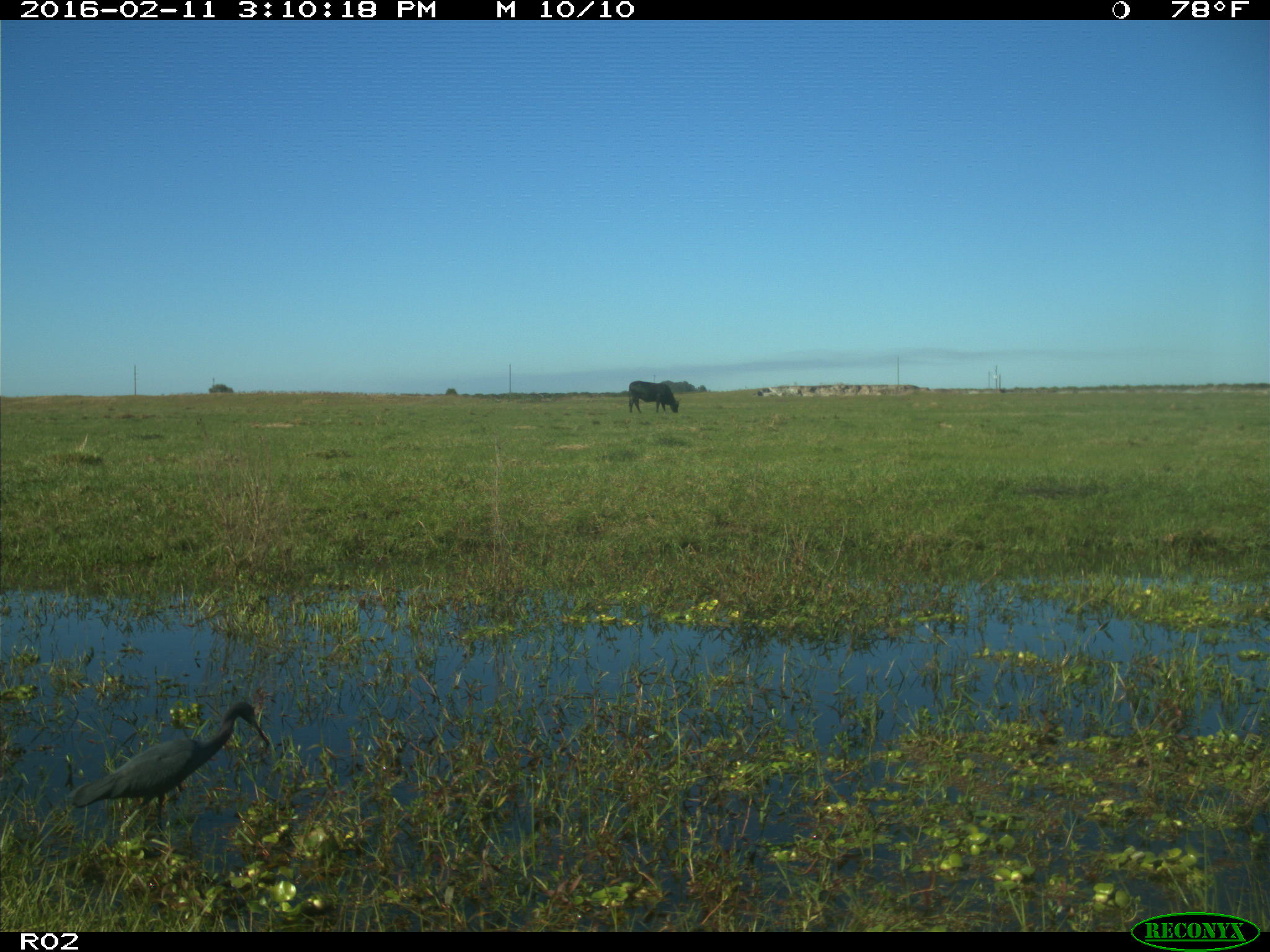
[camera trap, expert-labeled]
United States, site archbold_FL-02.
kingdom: Animalia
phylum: Chordata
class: Mammalia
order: Artiodactyla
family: Bovidae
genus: Bos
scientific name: Bos taurus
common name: domestic cow